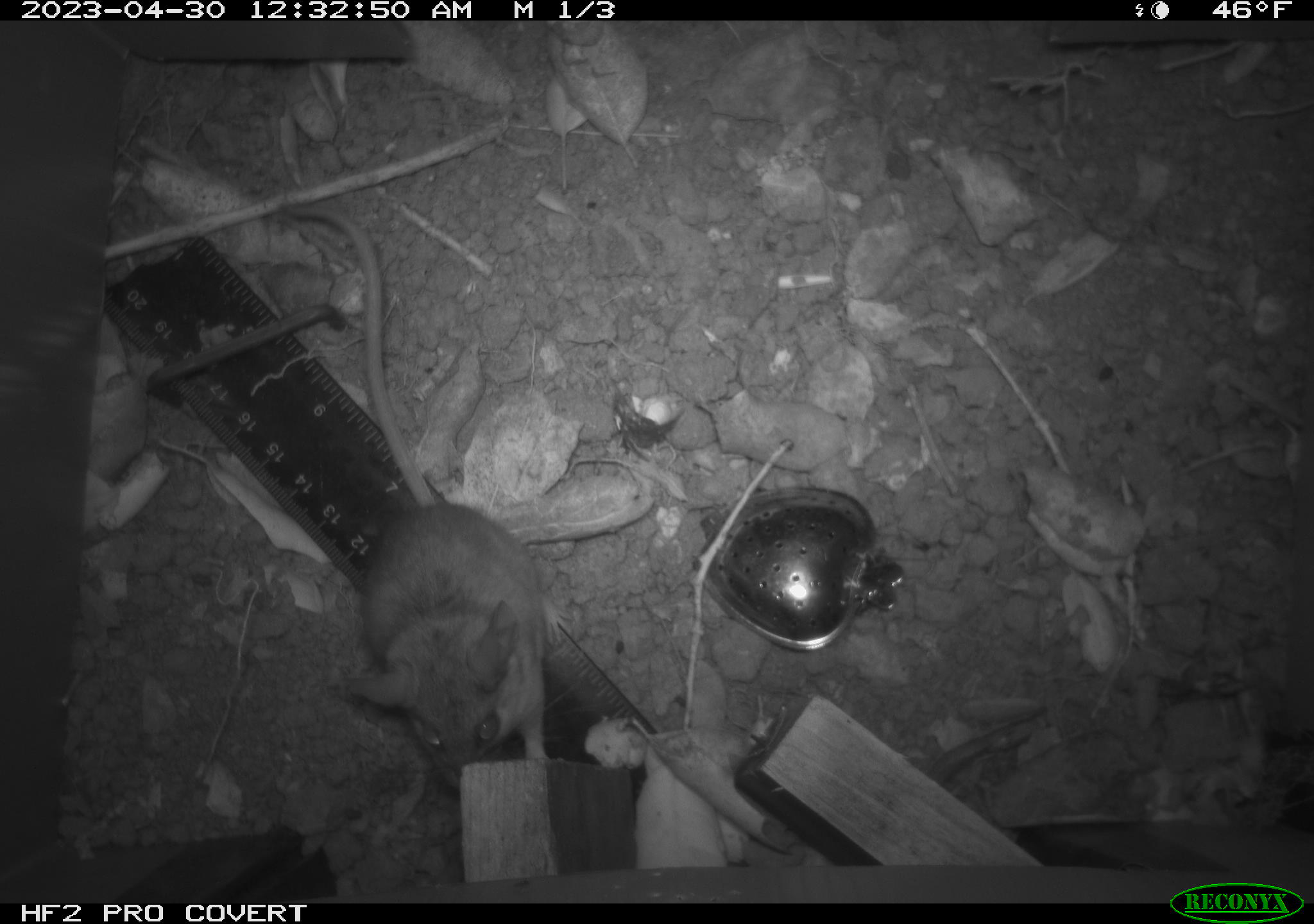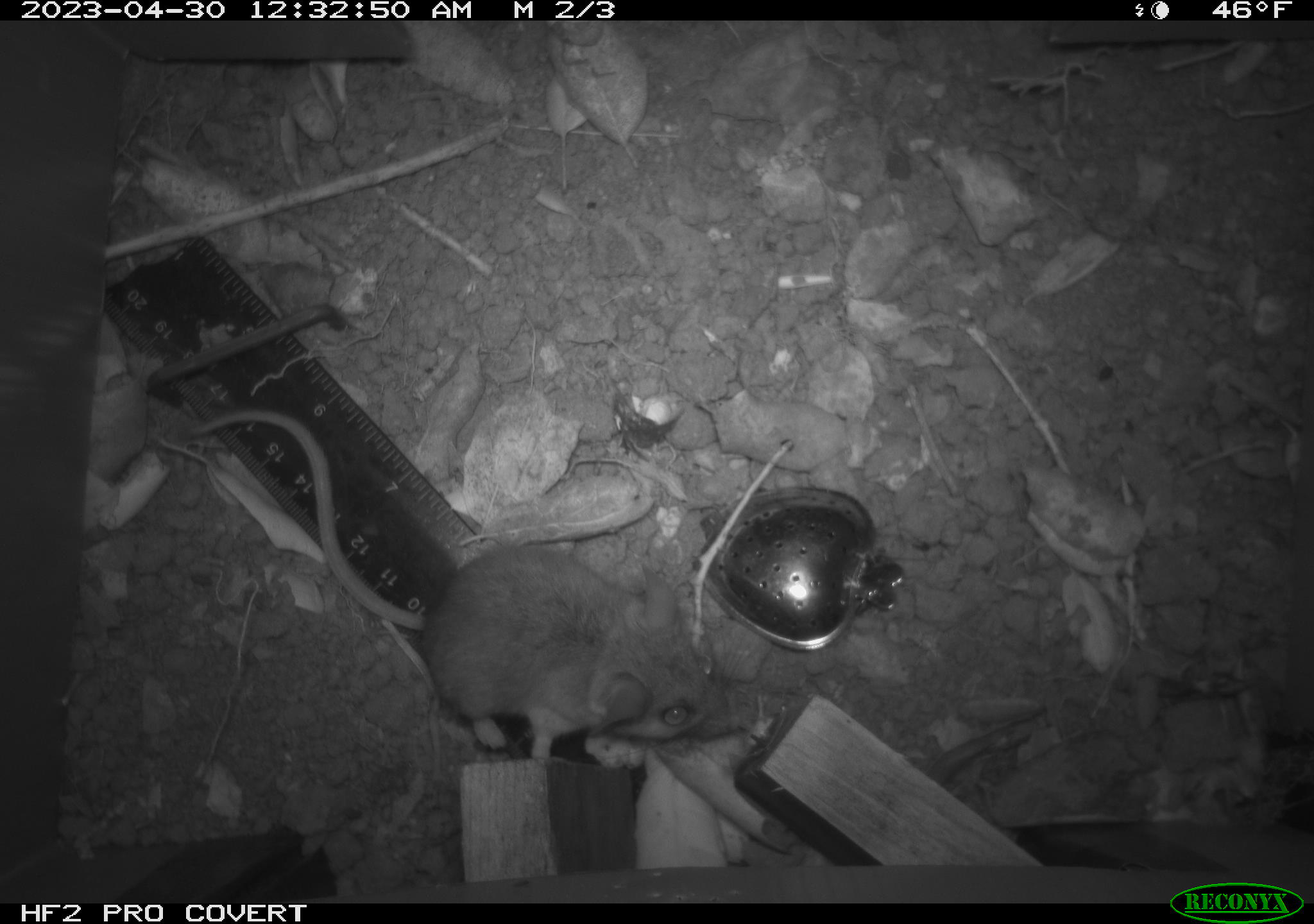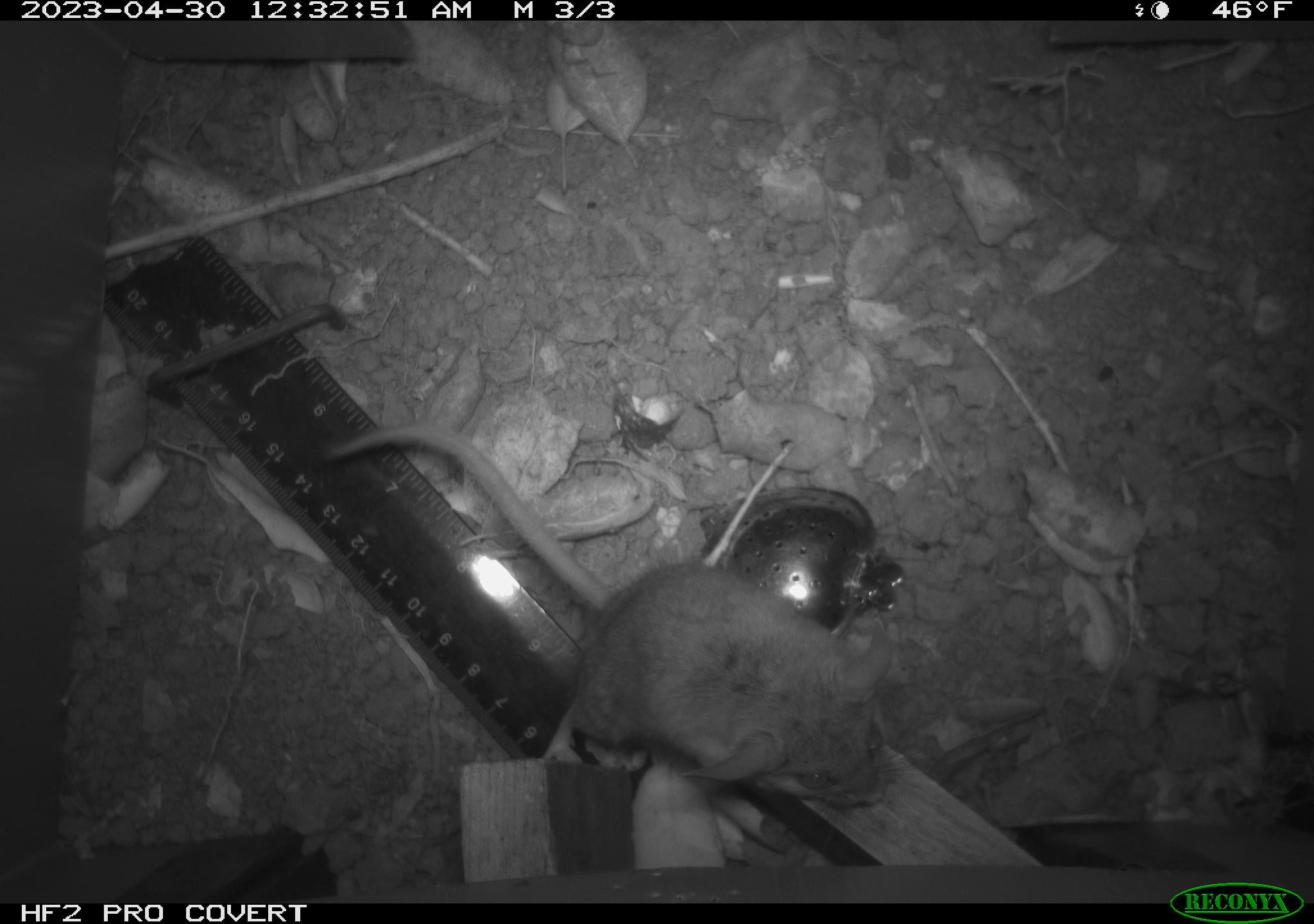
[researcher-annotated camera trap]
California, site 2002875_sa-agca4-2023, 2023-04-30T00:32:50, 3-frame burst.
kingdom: Animalia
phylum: Chordata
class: Mammalia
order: Rodentia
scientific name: Rodentia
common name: mouse species